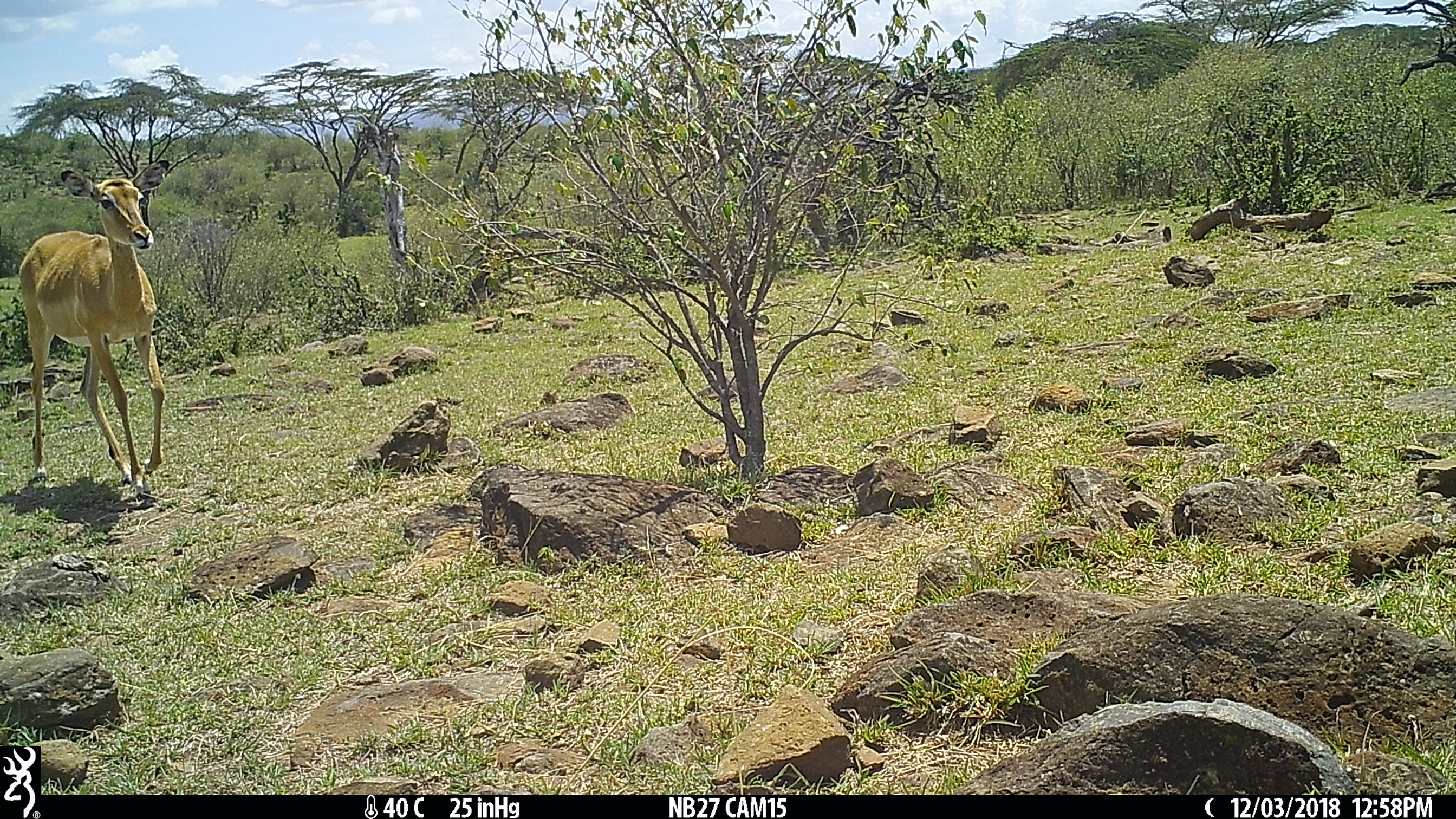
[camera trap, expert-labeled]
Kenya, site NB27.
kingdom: Animalia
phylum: Chordata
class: Mammalia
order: Artiodactyla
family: Bovidae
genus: Aepyceros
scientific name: Aepyceros melampus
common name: impala